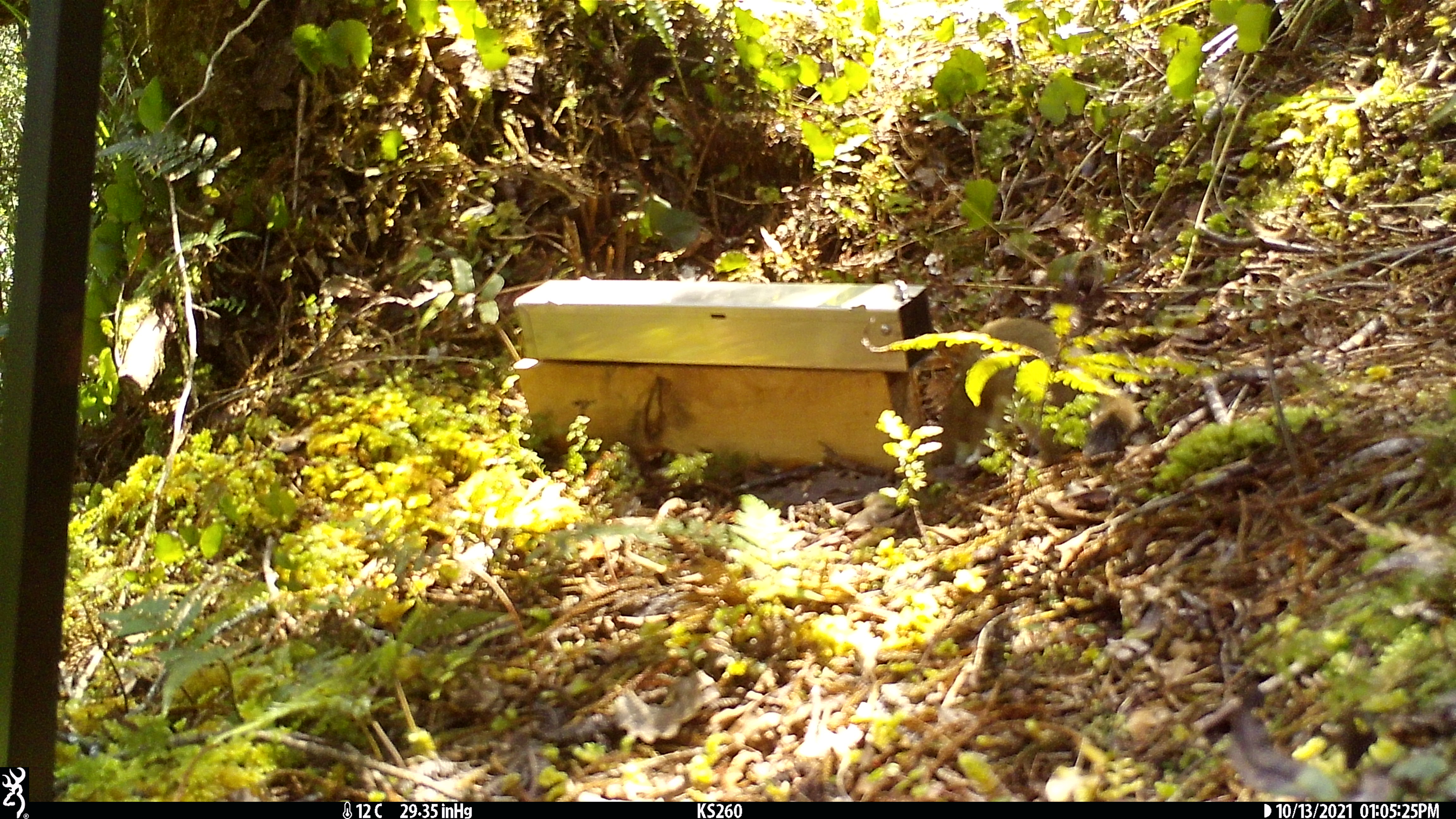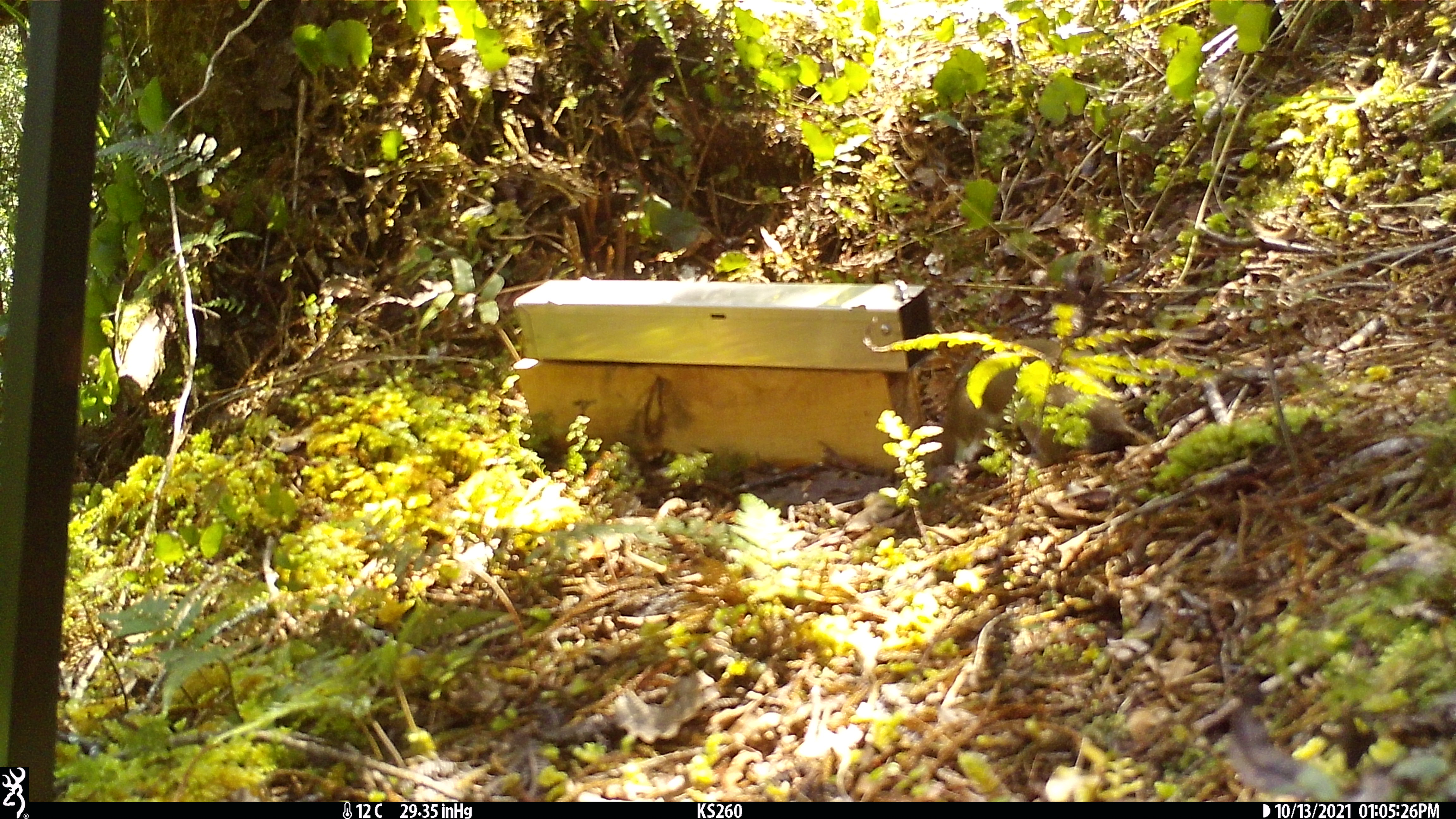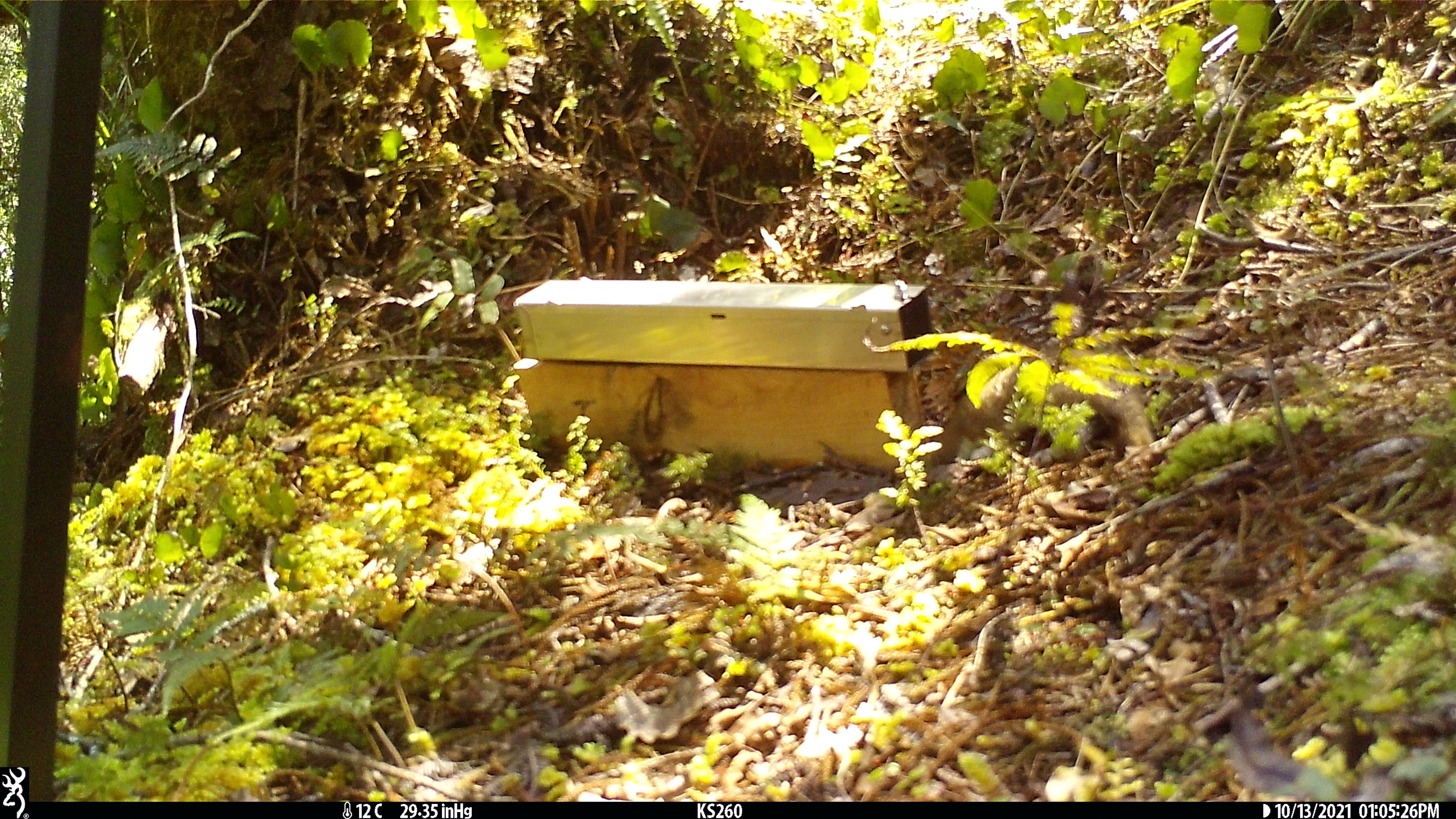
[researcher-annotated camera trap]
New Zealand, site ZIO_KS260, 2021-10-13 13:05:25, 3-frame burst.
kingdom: Animalia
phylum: Chordata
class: Mammalia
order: Carnivora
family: Mustelidae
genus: Mustela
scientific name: Mustela erminea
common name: stoat